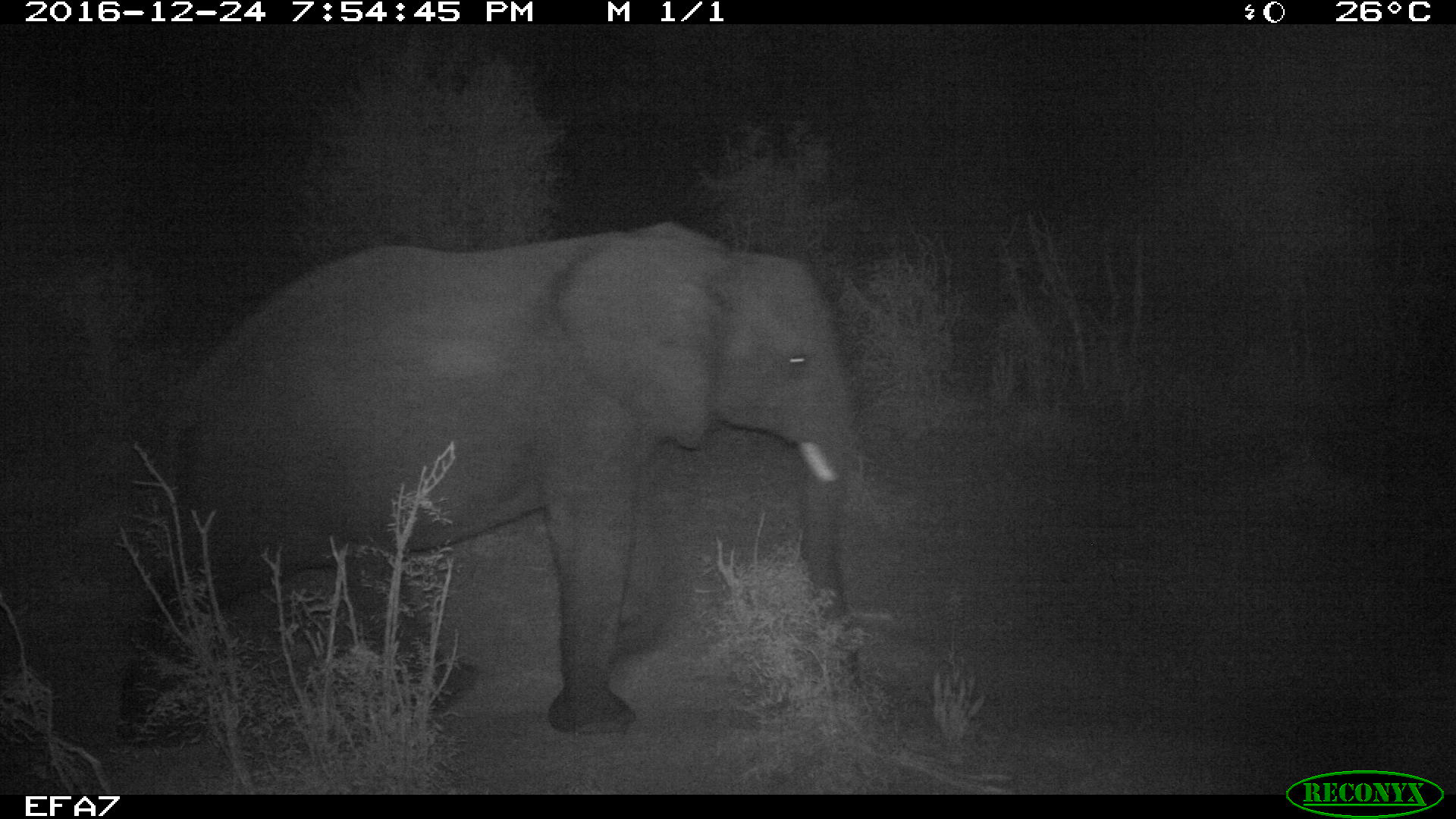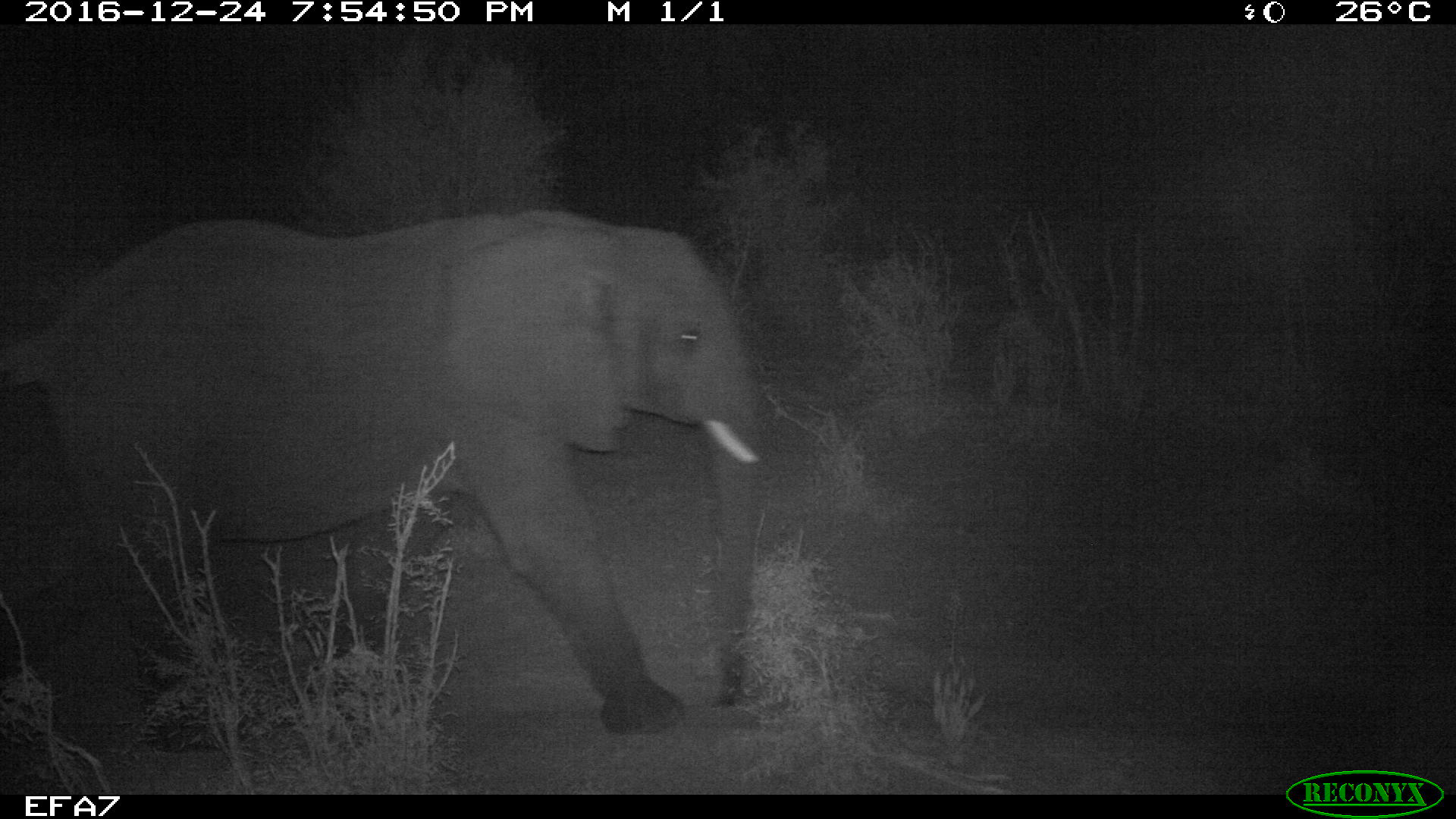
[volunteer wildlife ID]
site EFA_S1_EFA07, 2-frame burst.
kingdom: Animalia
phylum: Chordata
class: Mammalia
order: Proboscidea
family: Elephantidae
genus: Loxodonta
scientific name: Loxodonta africana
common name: african bush elephant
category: elephant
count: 1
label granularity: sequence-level